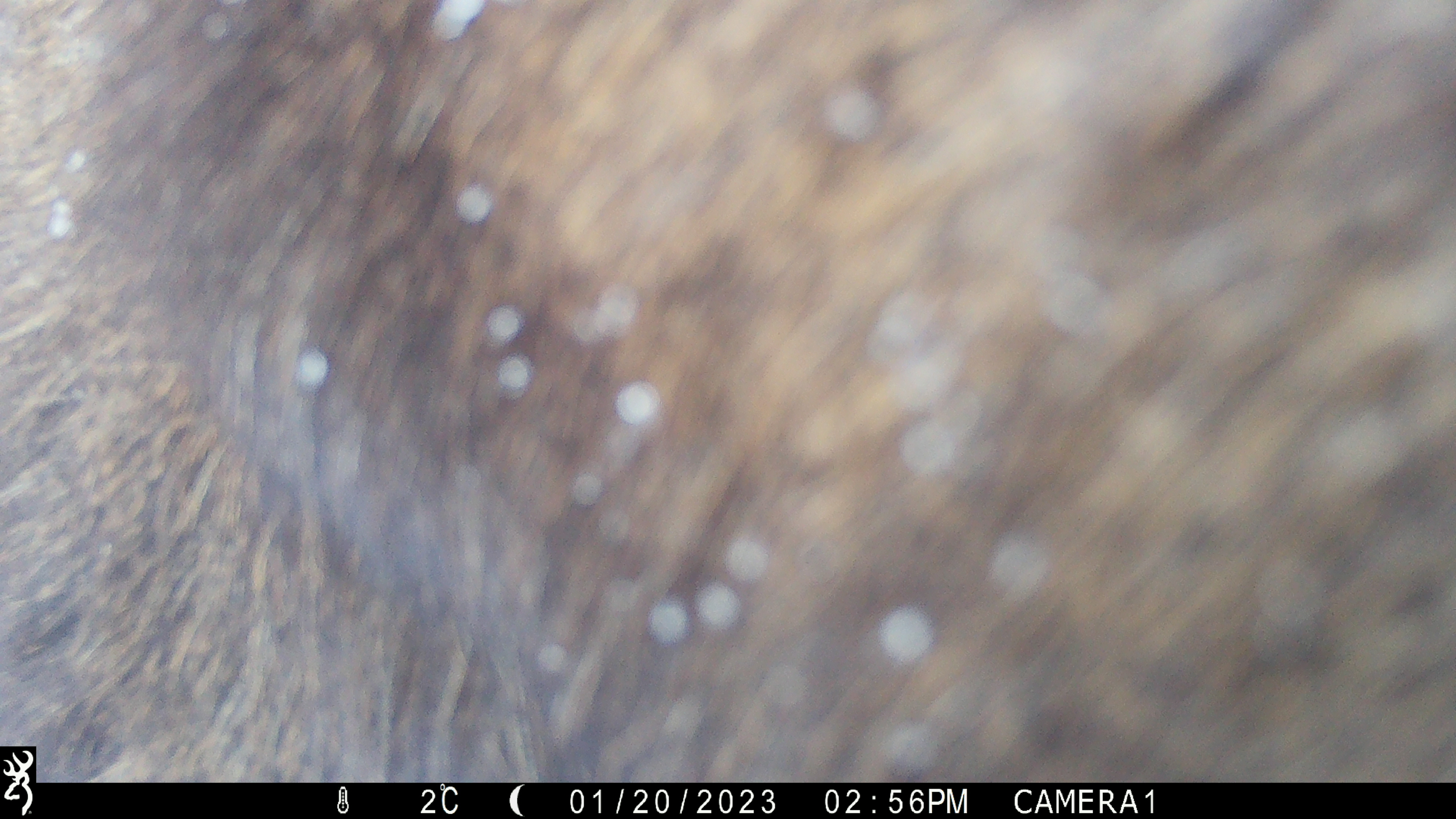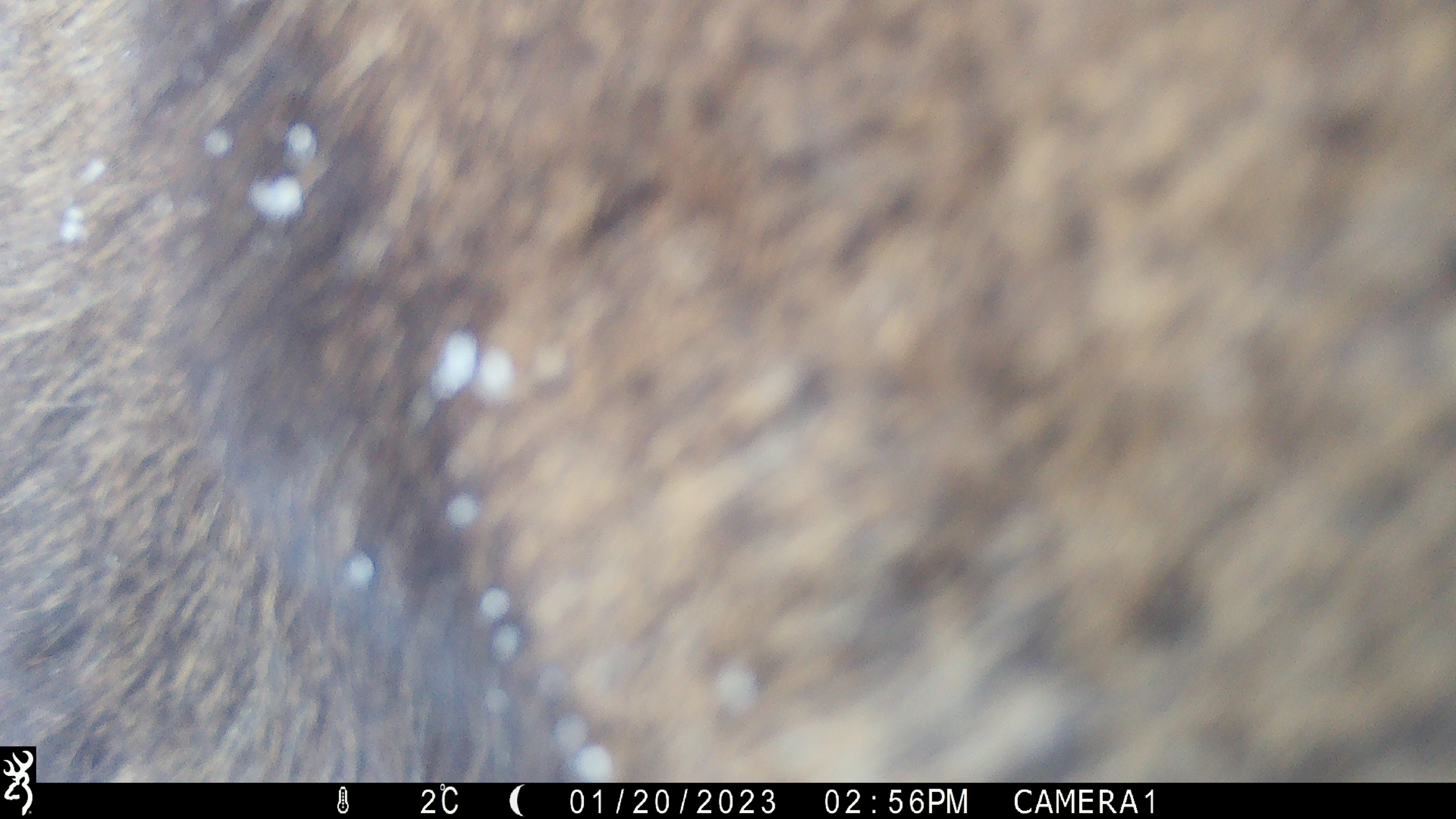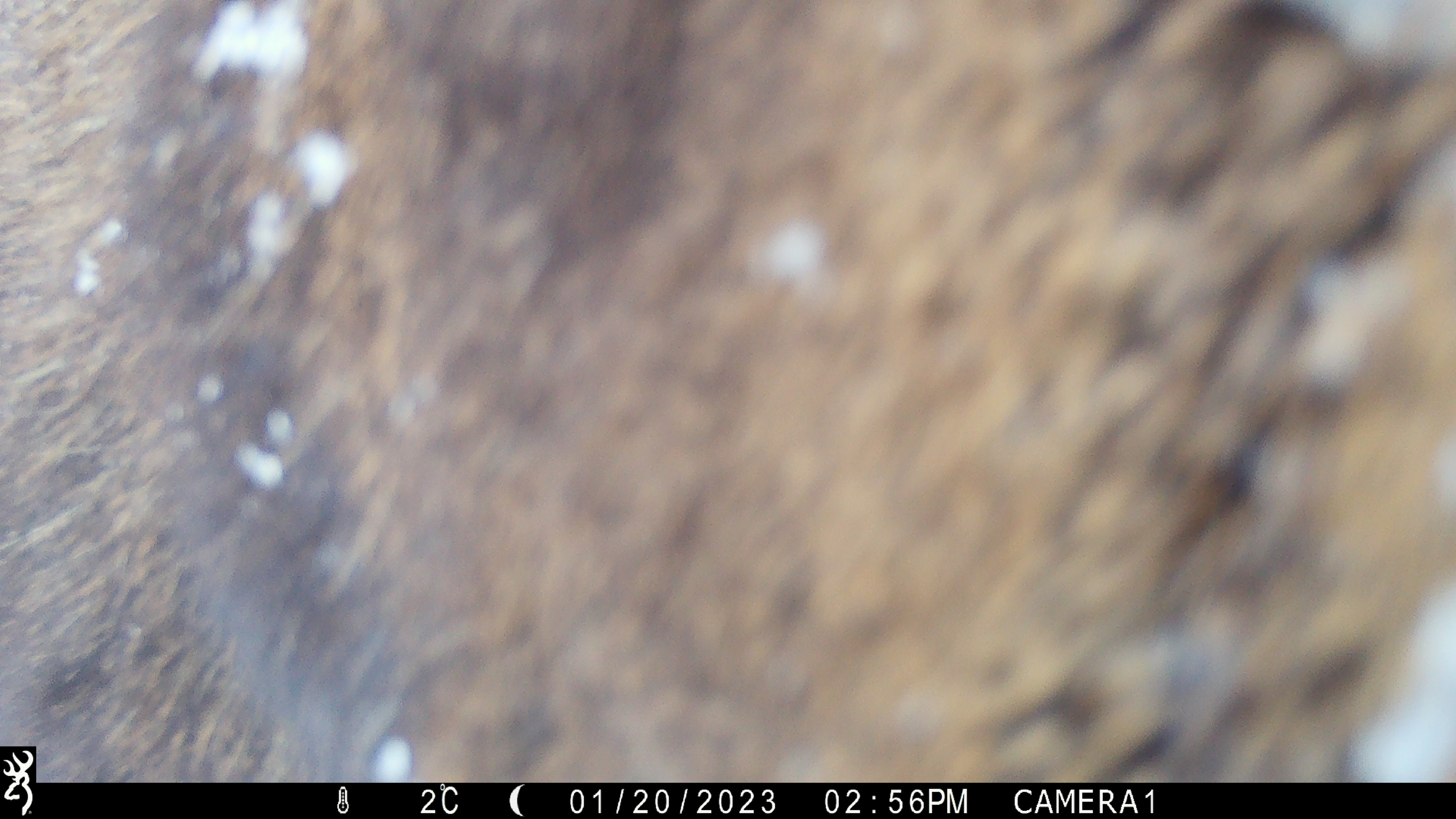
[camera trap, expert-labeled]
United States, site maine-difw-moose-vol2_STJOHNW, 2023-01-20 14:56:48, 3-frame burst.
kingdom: Animalia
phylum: Chordata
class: Mammalia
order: Artiodactyla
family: Cervidae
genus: Alces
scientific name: Alces alces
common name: moose